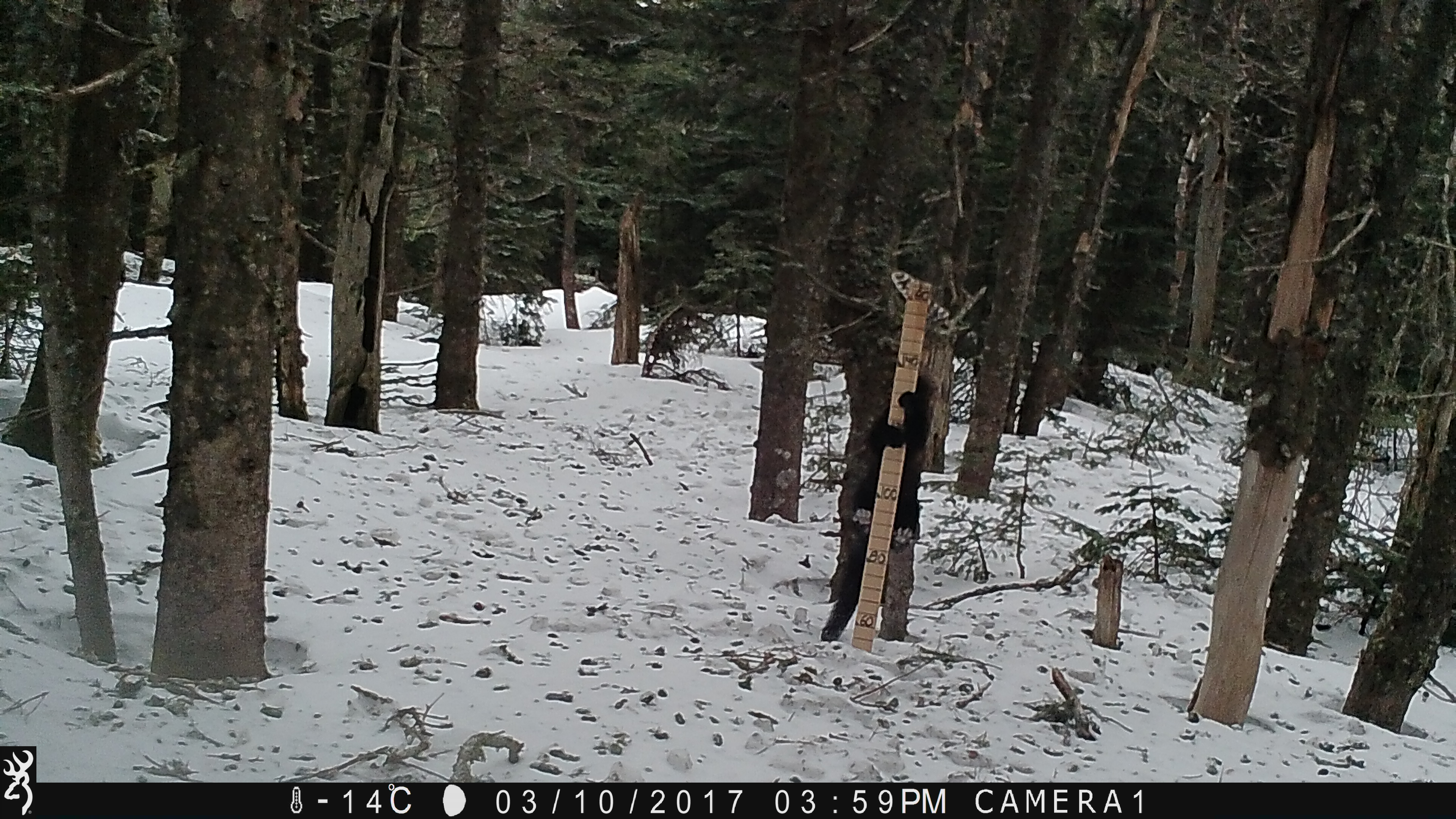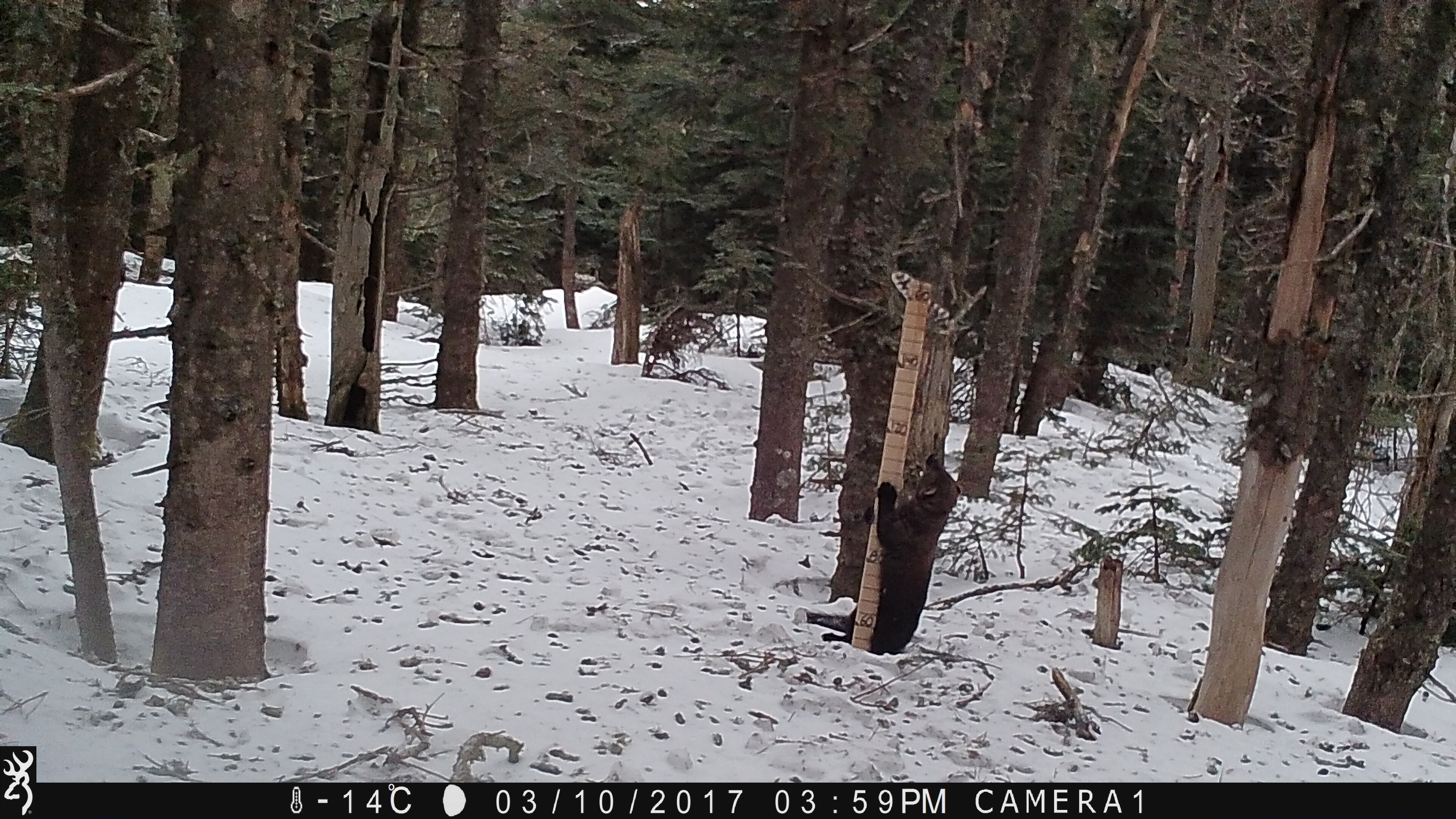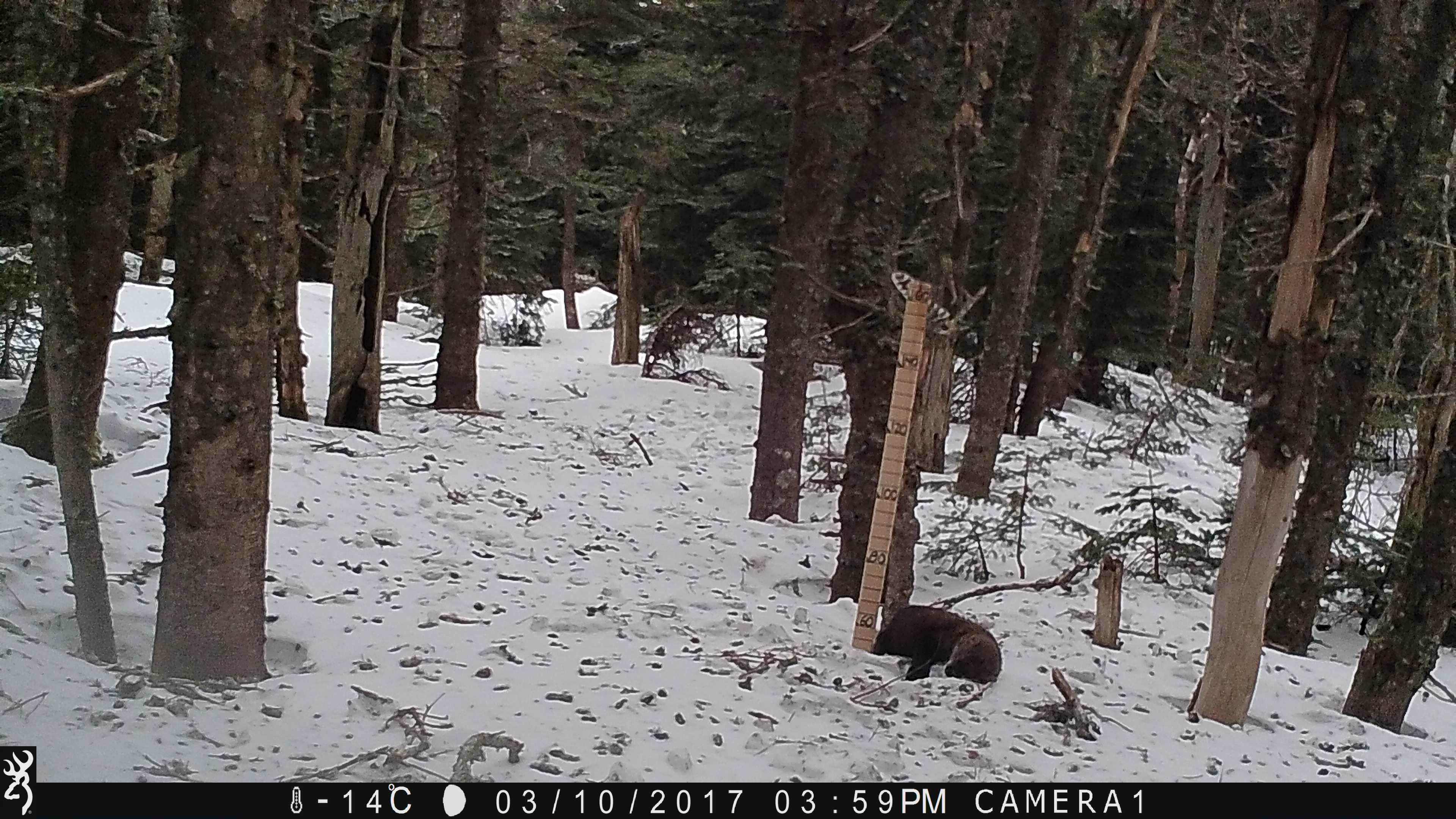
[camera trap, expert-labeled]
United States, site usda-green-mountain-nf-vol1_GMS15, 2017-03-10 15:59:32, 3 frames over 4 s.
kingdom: Animalia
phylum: Chordata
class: Mammalia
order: Carnivora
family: Mustelidae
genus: Pekania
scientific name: Pekania pennanti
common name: fisher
Fisher (Pekania pennanti).